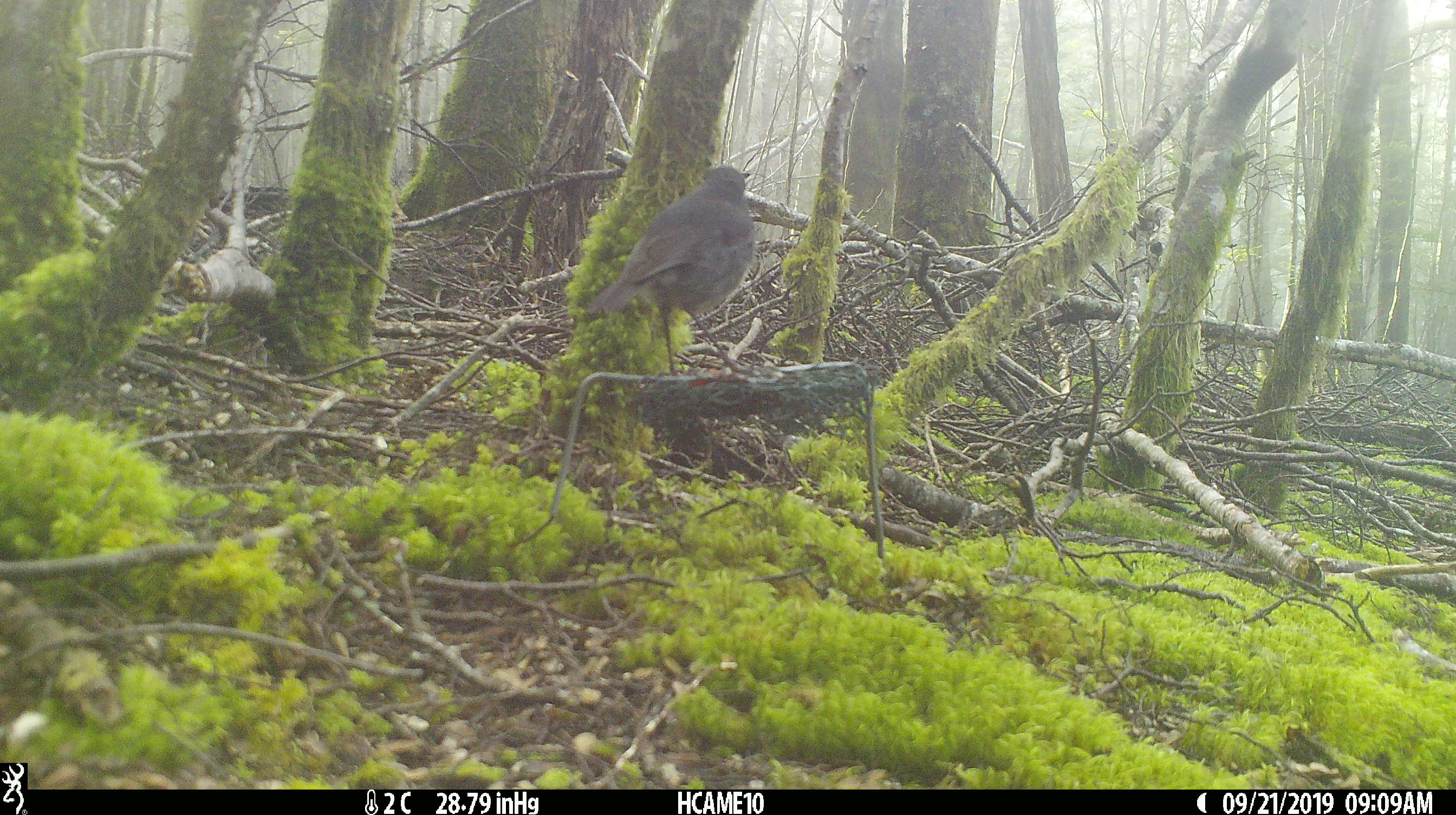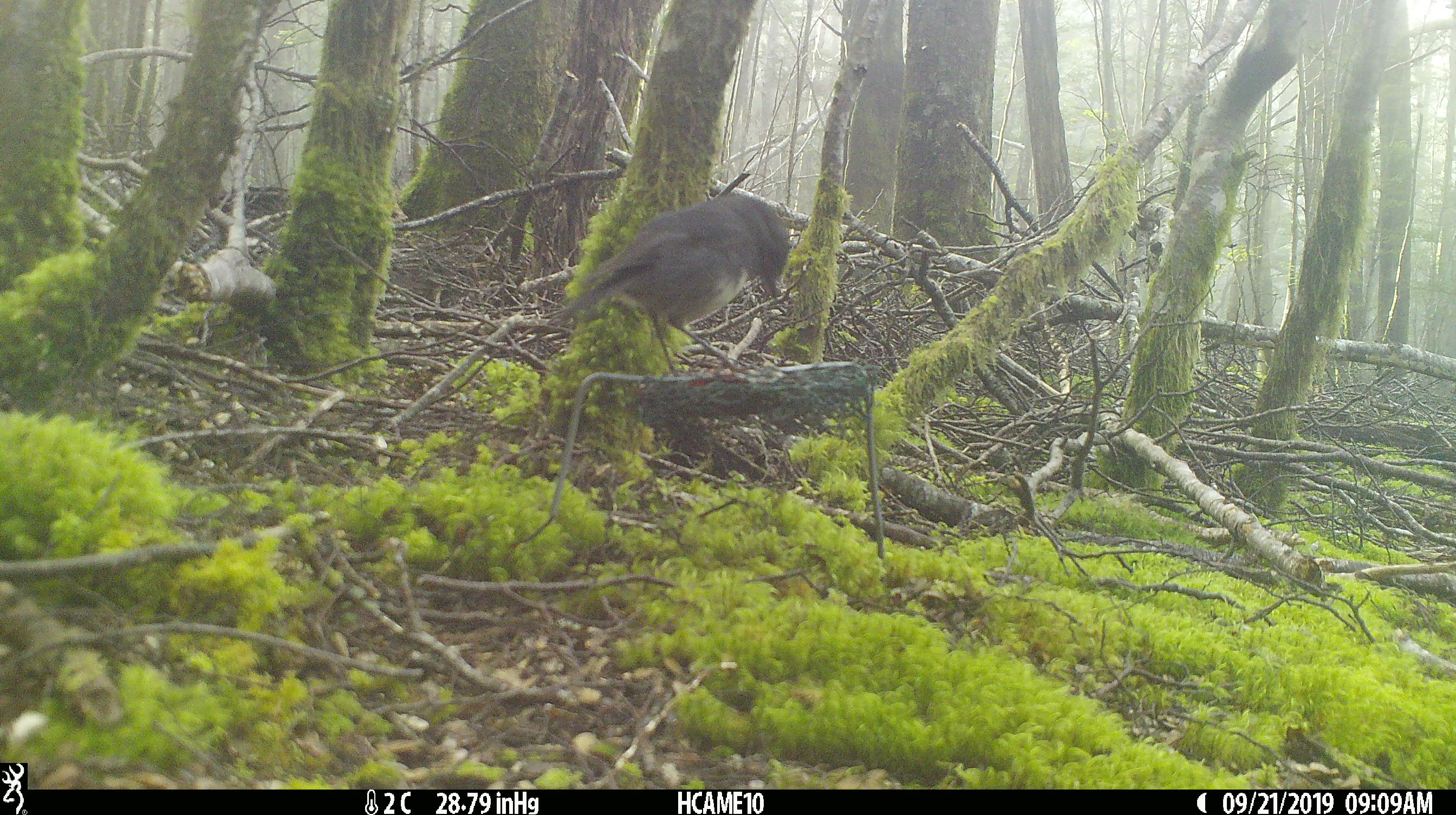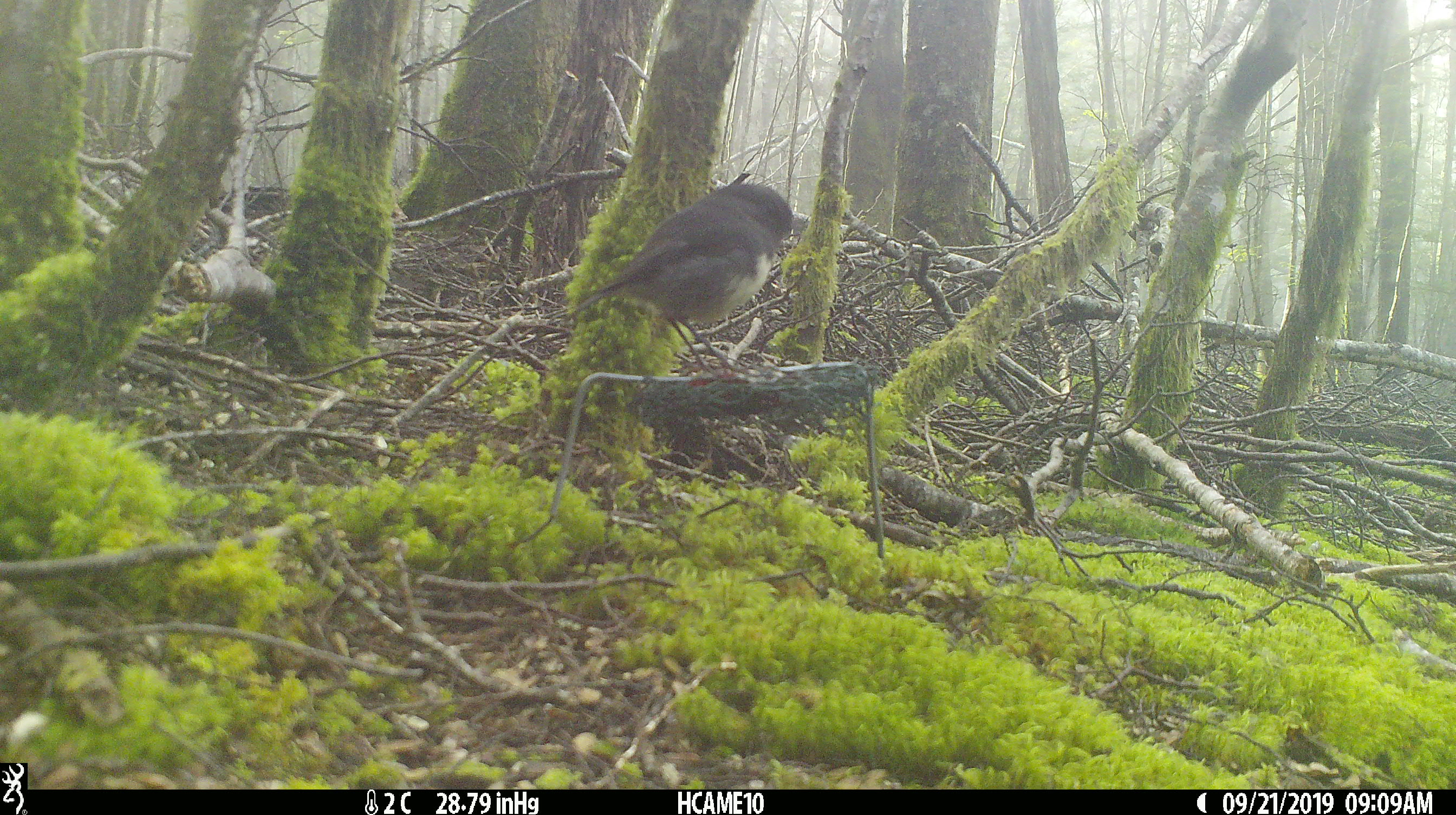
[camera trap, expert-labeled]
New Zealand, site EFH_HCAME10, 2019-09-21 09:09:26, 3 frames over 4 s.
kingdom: Animalia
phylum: Chordata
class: Aves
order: Passeriformes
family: Petroicidae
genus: Petroica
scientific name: Petroica australis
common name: new zealand robin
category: robin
Robin (new zealand robin) (Petroica australis).